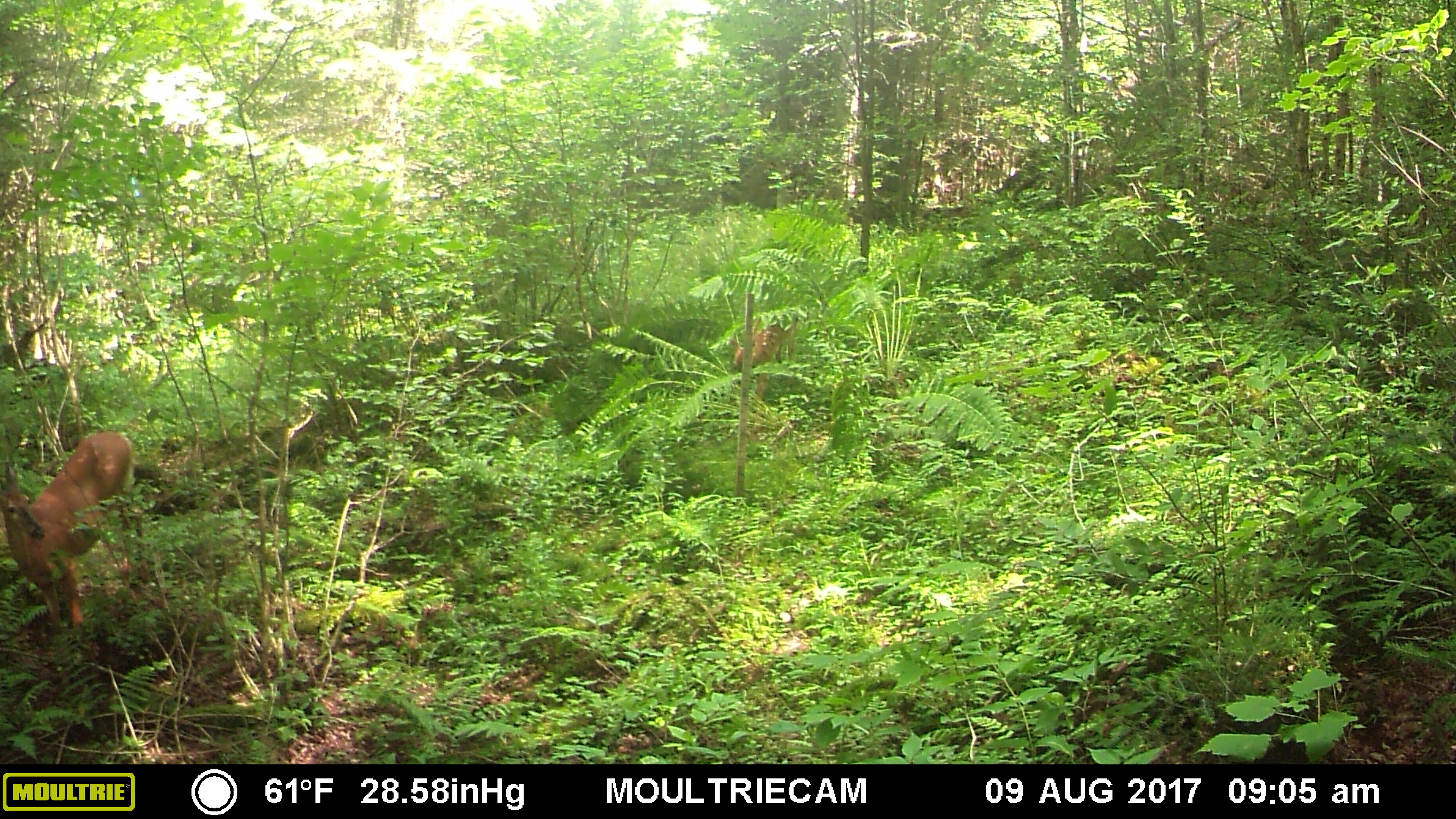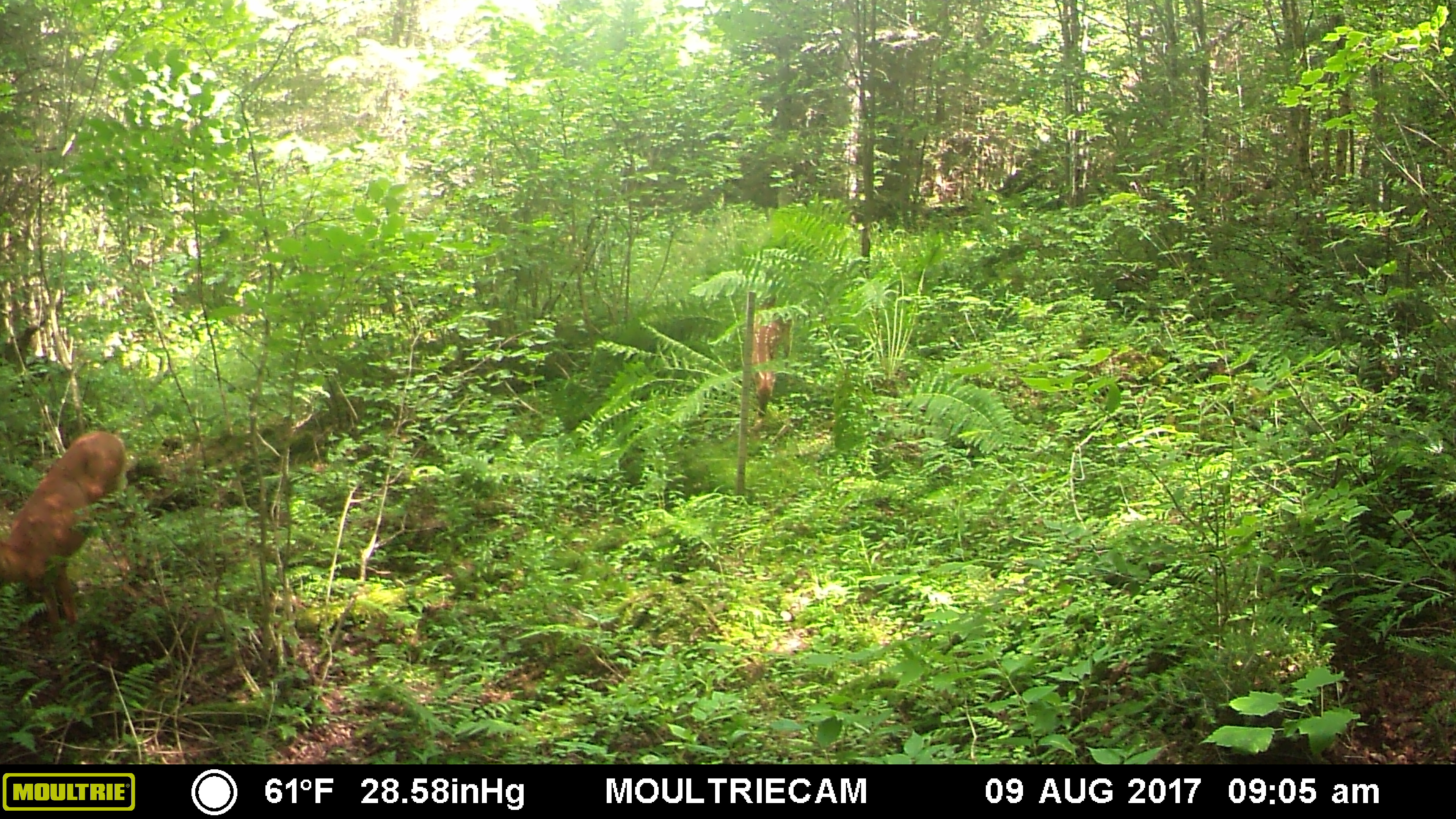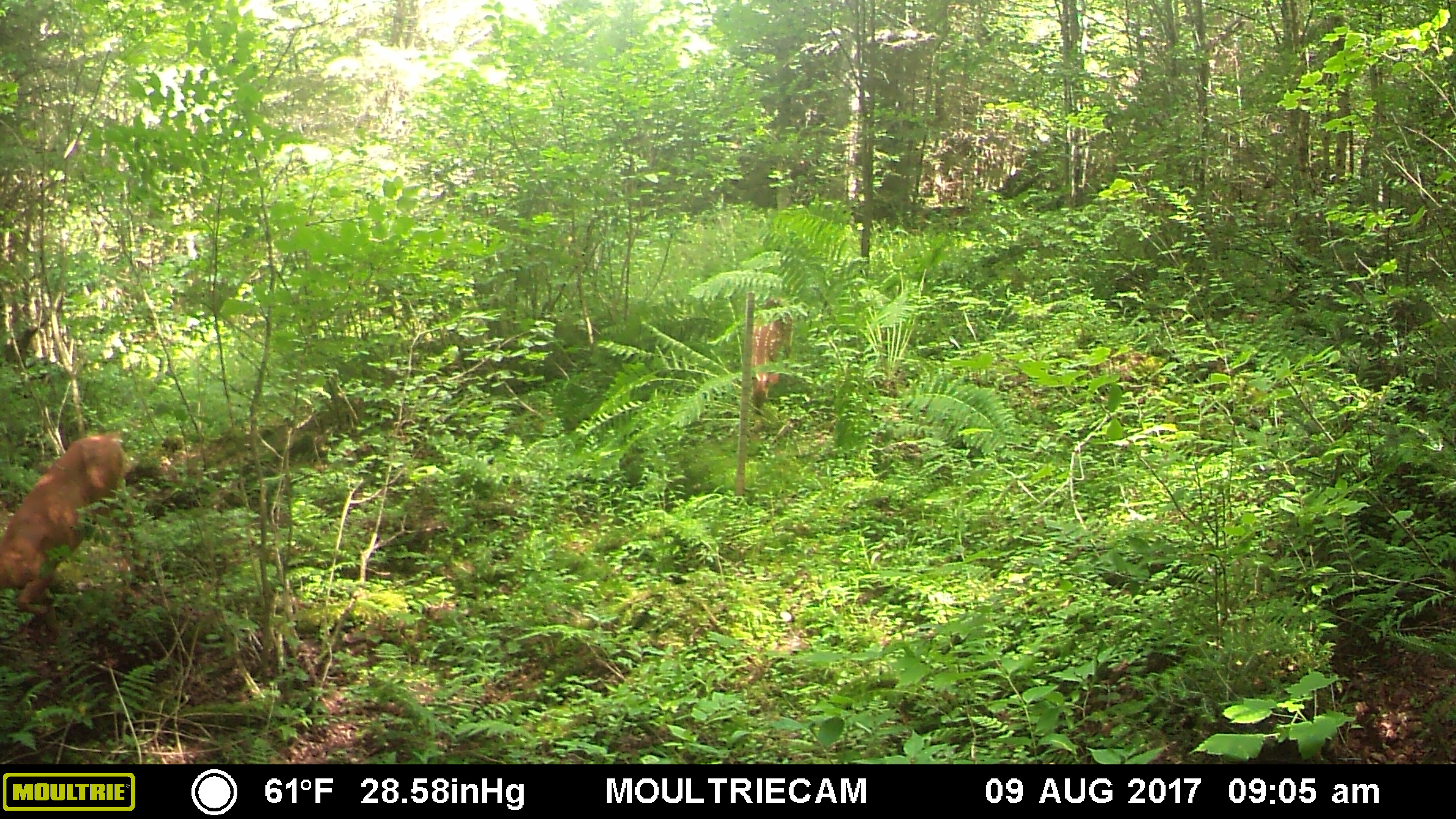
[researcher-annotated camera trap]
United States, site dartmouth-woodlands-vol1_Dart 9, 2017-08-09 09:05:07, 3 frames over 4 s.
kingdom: Animalia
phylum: Chordata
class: Mammalia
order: Artiodactyla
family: Cervidae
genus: Odocoileus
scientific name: Odocoileus virginianus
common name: white-tailed deer